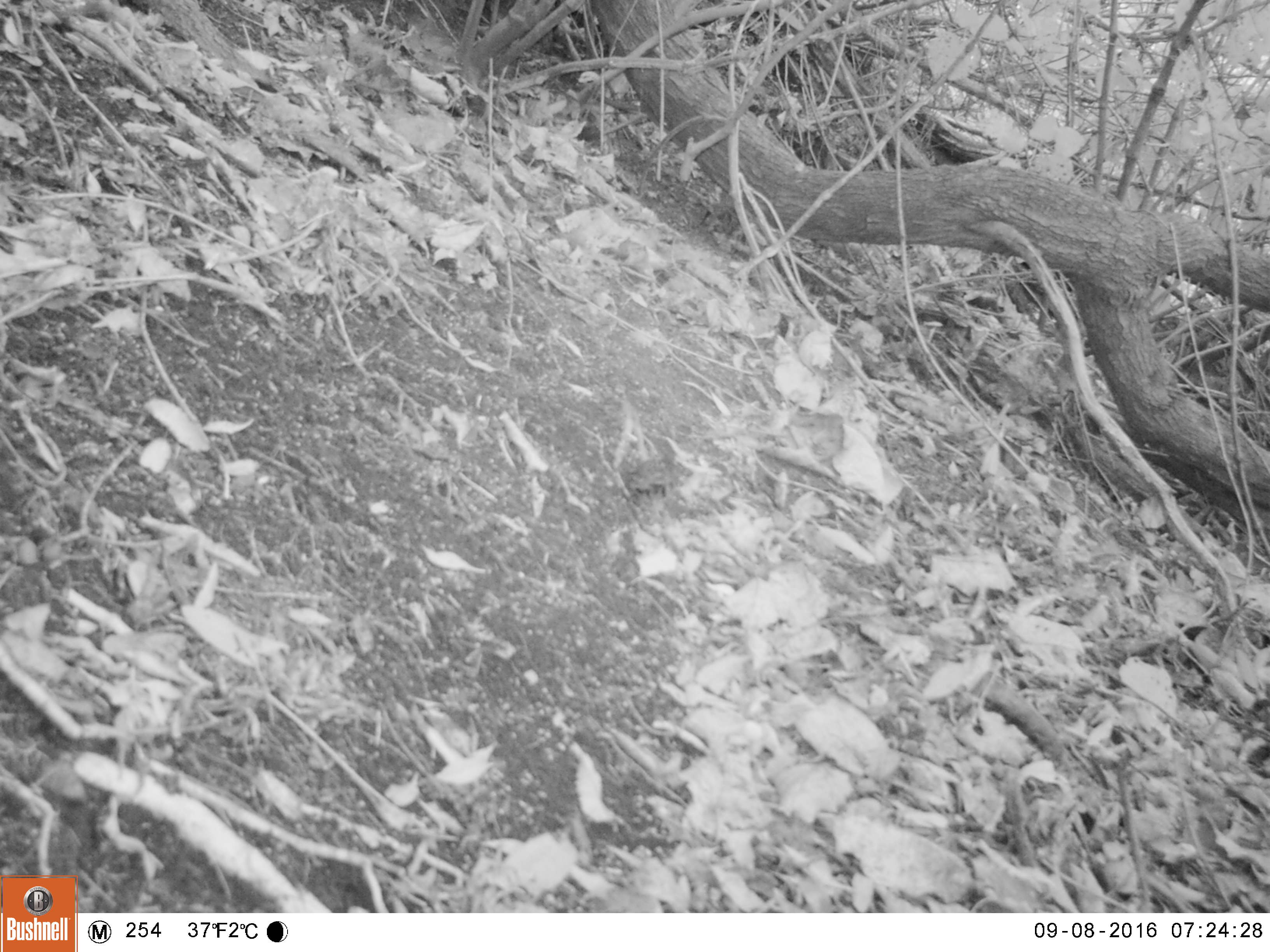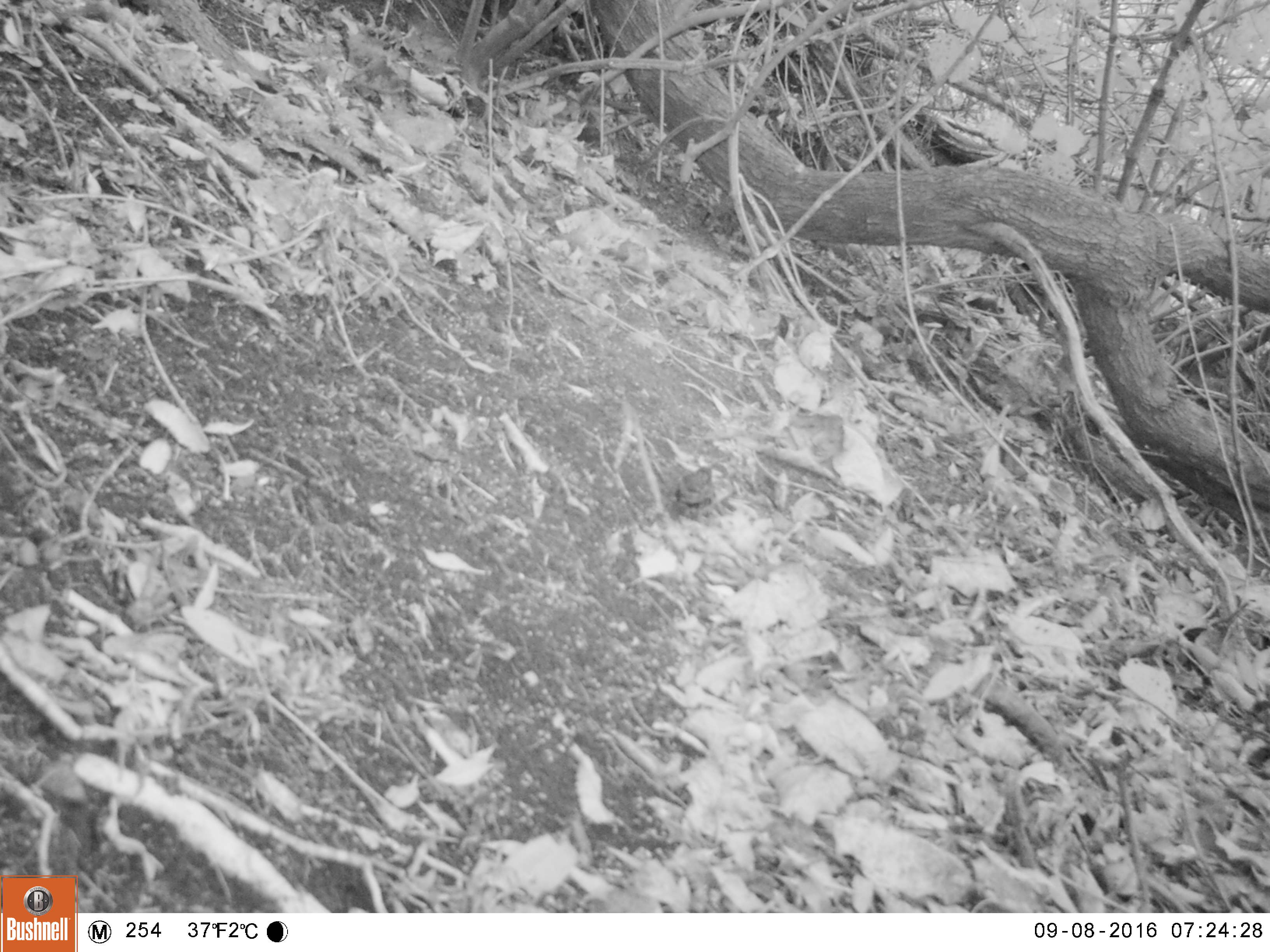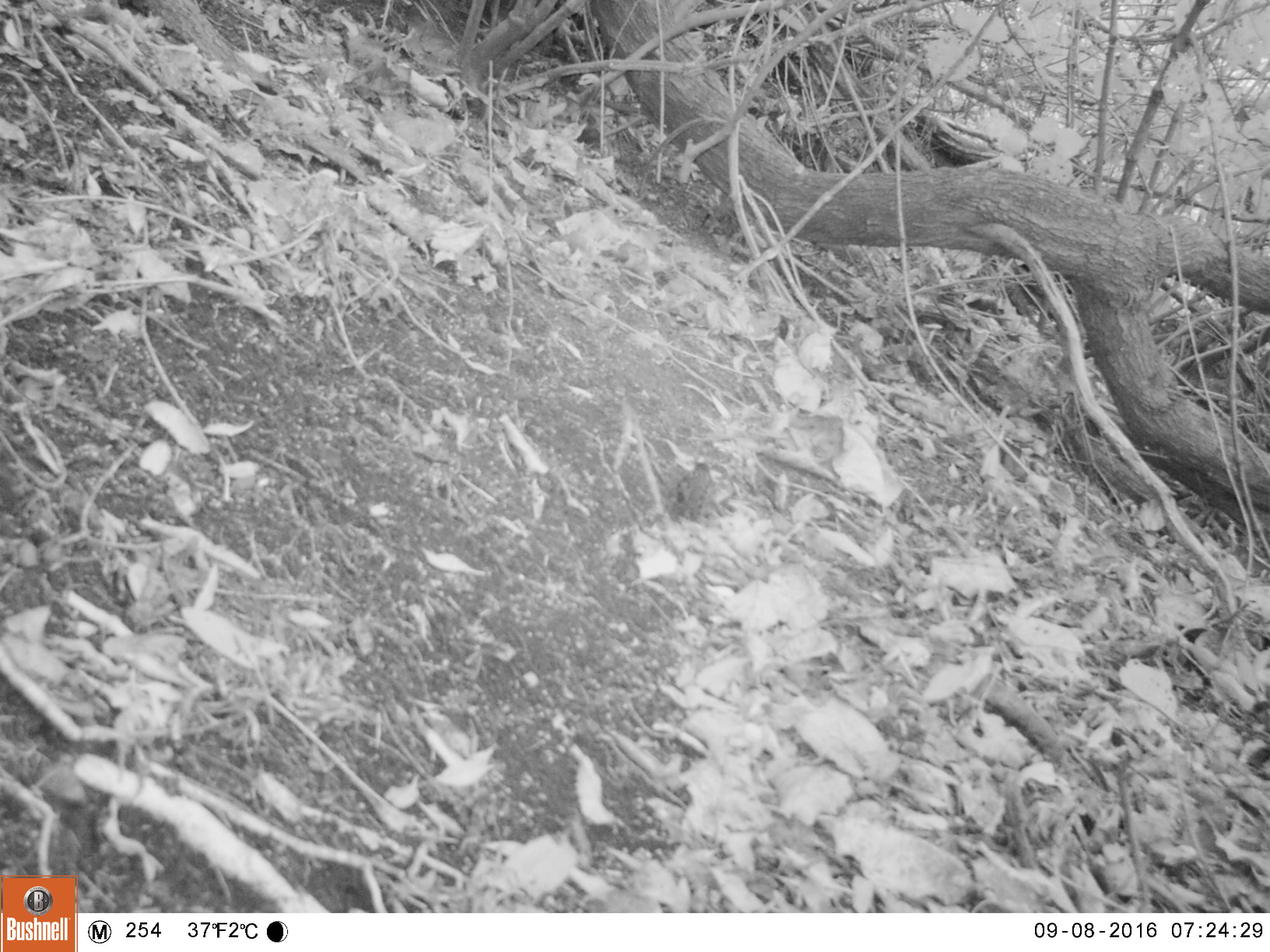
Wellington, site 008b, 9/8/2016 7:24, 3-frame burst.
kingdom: Animalia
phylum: Chordata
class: Aves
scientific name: Aves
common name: bird